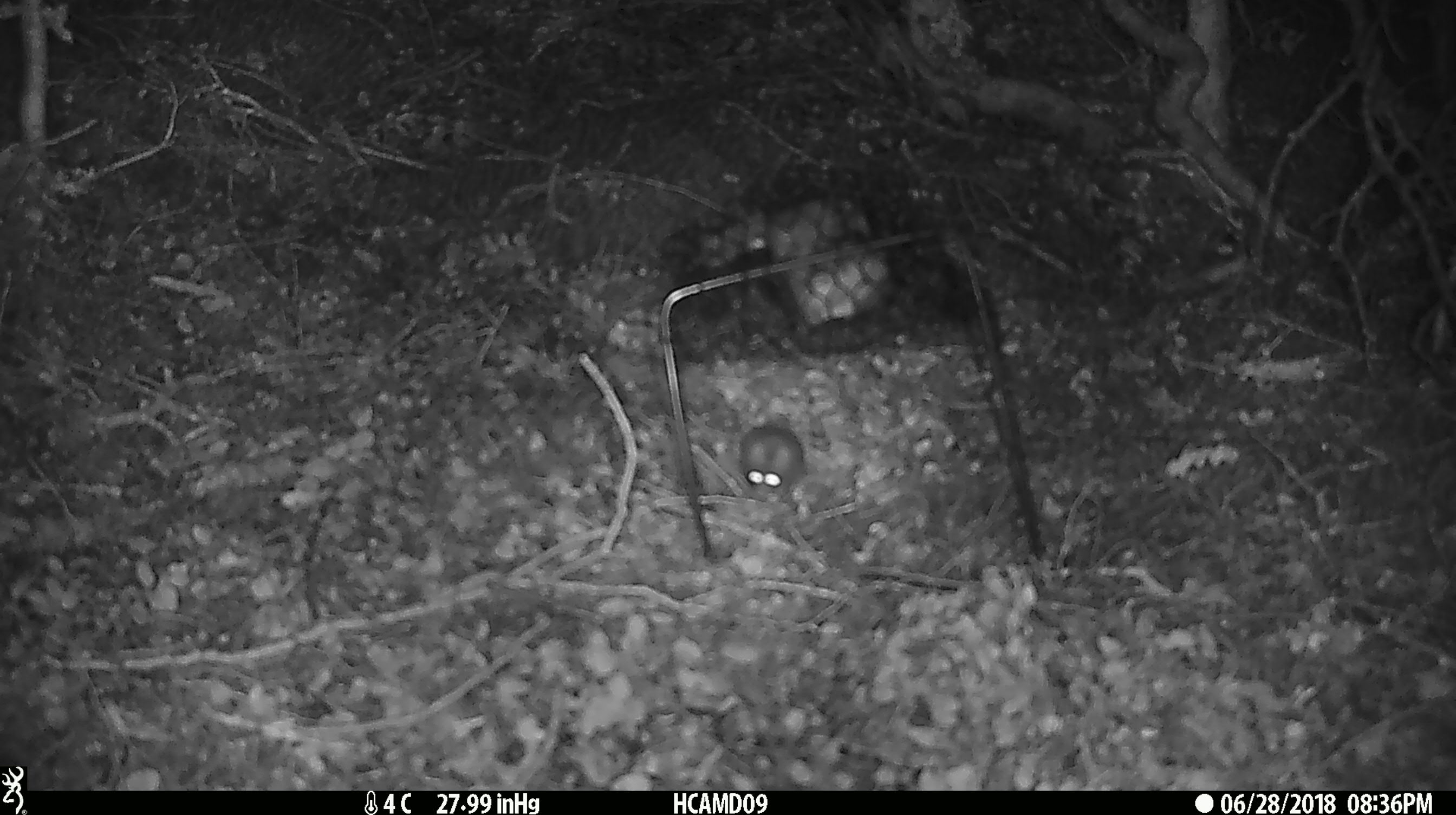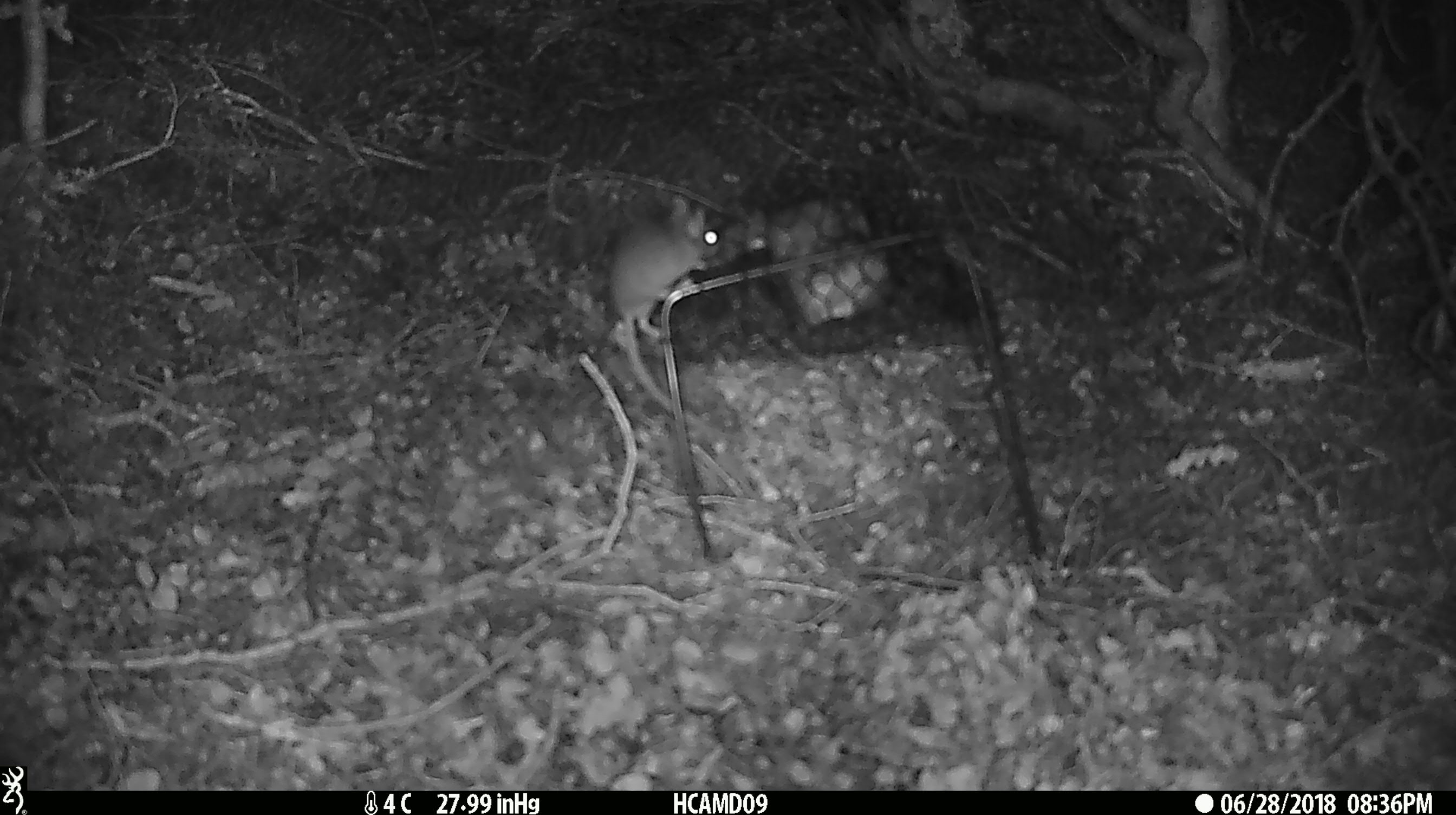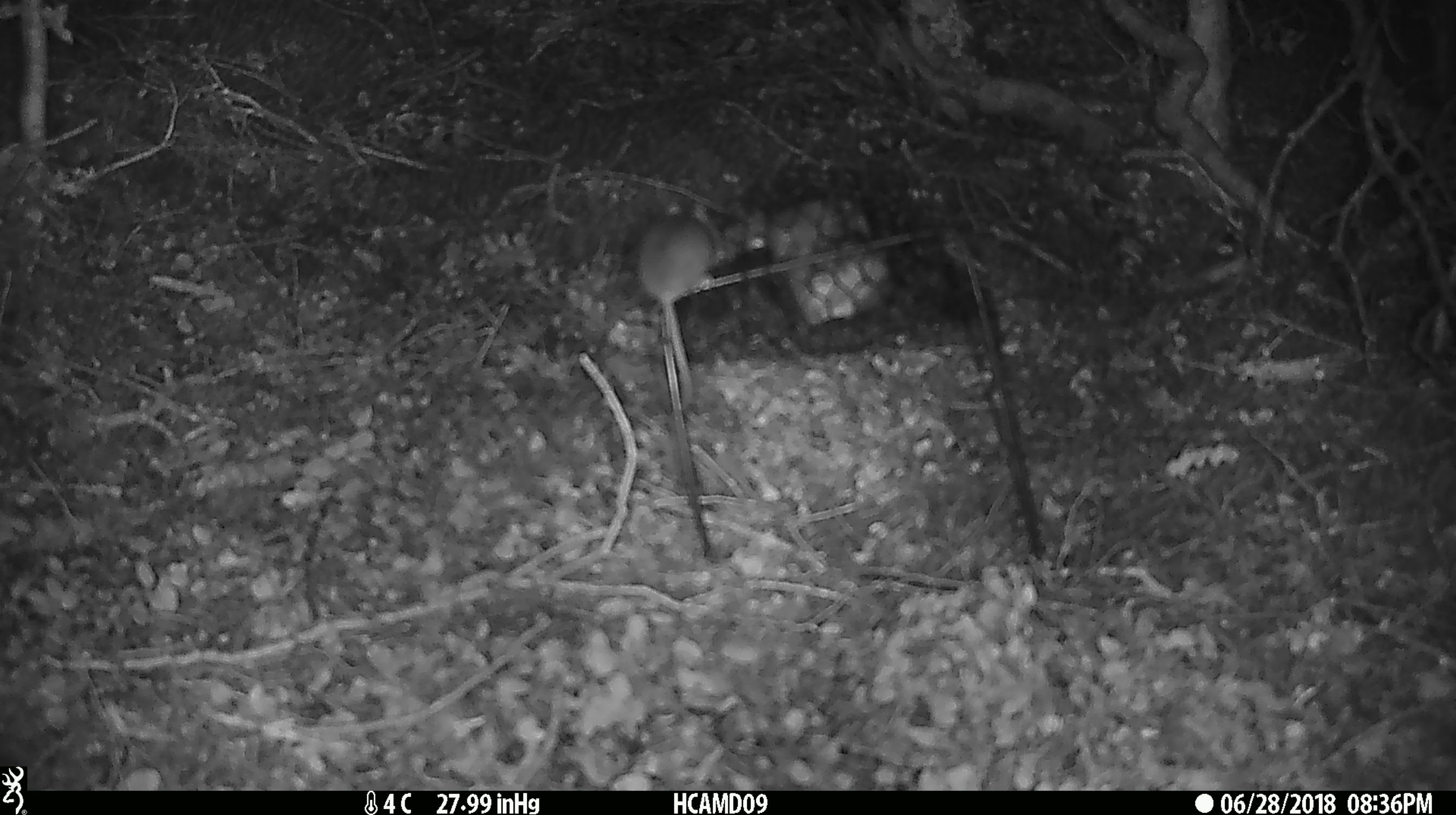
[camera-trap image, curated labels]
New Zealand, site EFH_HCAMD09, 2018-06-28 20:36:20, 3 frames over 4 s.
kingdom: Animalia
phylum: Chordata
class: Mammalia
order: Rodentia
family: Muridae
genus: Mus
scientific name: Mus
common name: mouse